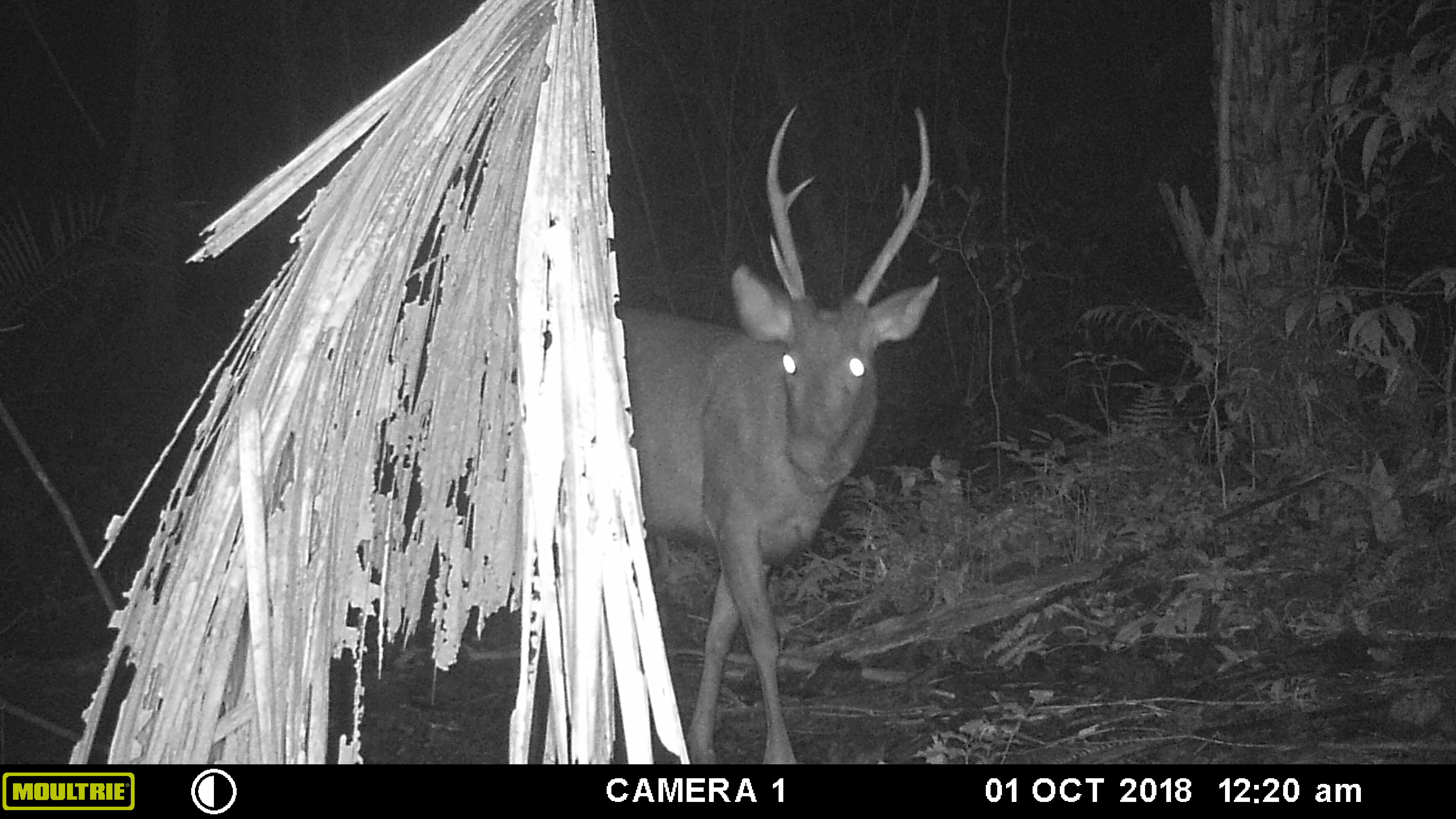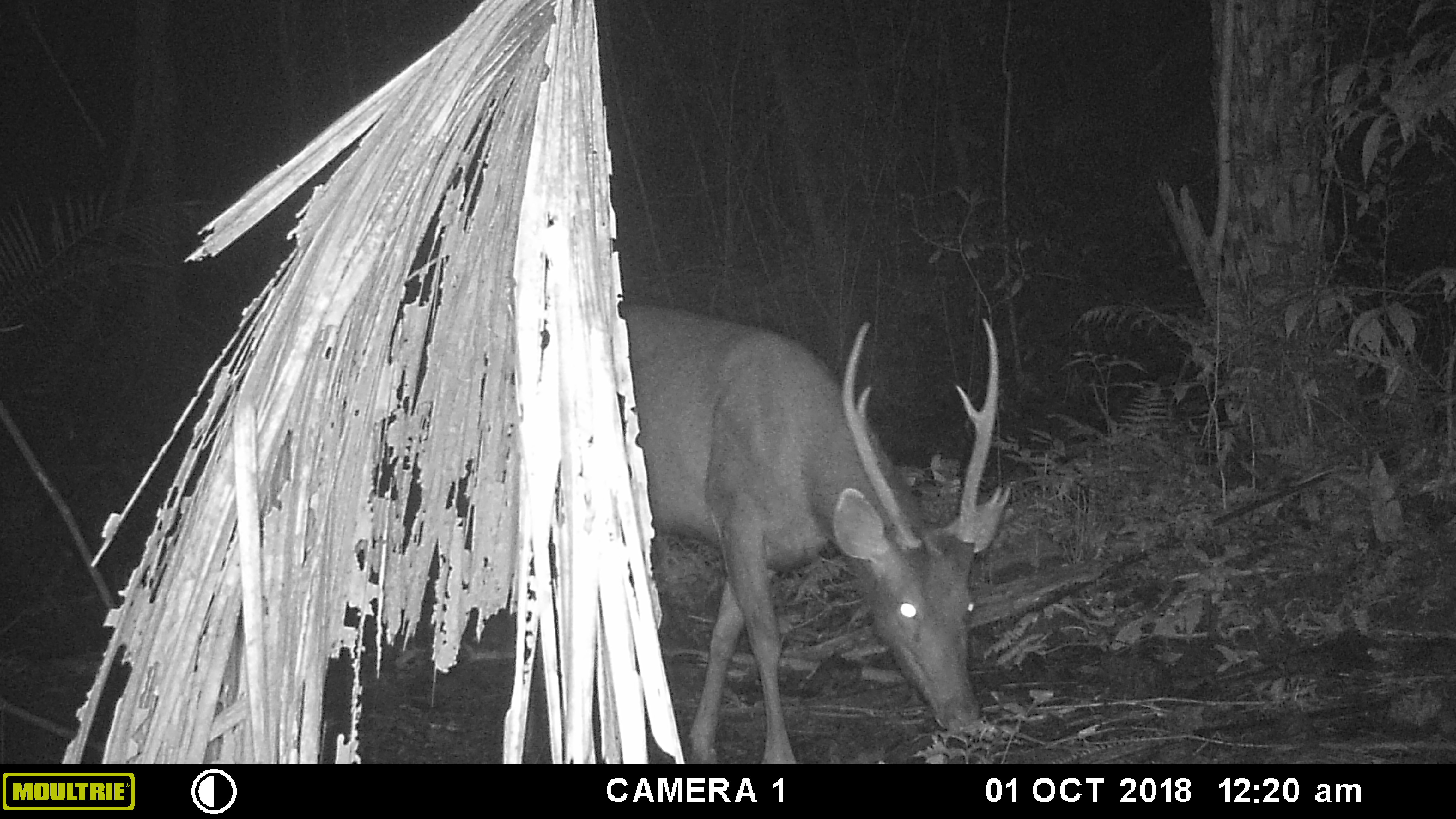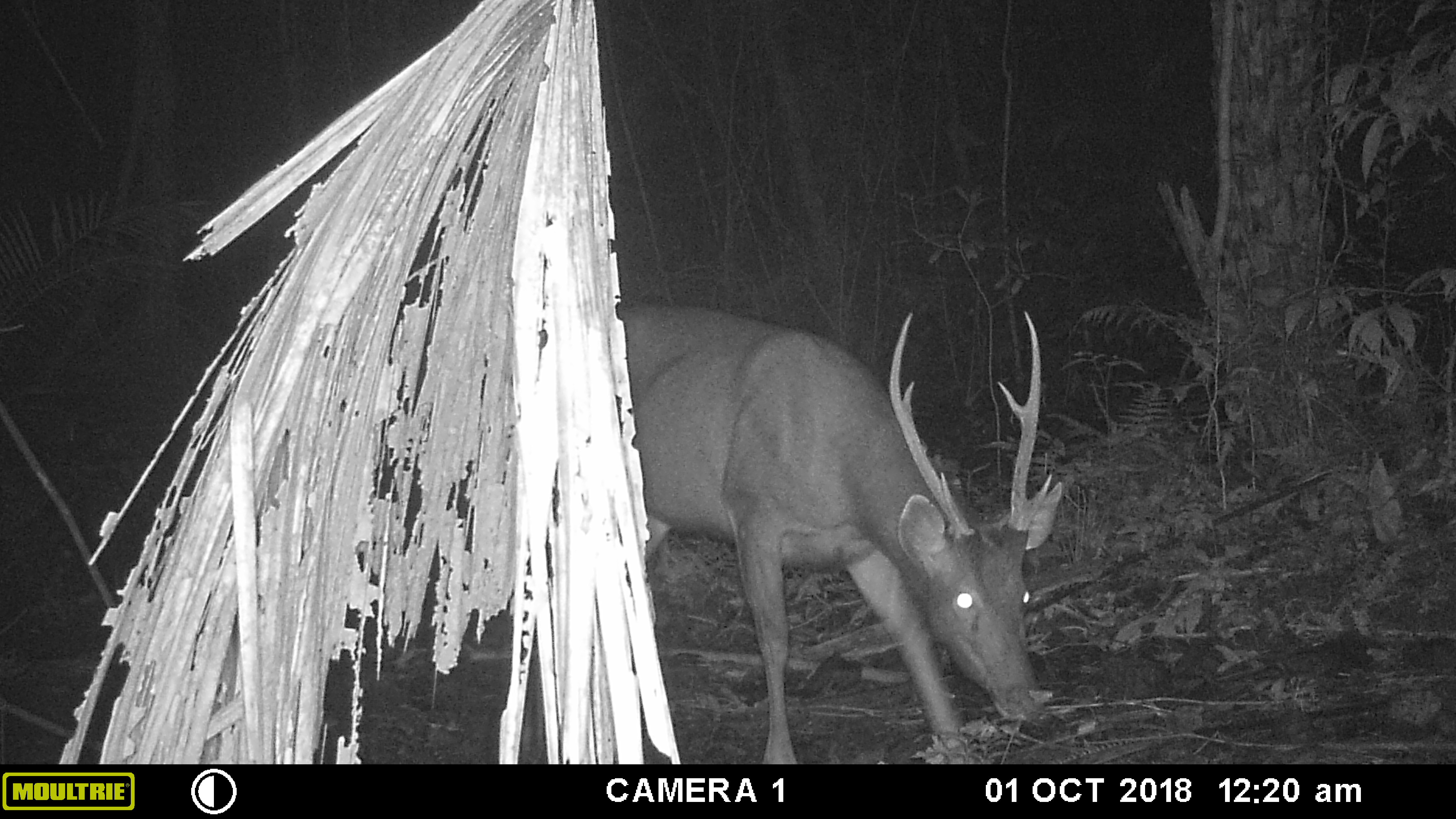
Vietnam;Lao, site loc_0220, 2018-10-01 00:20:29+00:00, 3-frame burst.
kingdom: Animalia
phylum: Chordata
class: Mammalia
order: Artiodactyla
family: Cervidae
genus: Rusa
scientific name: Rusa unicolor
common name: sambar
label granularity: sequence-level